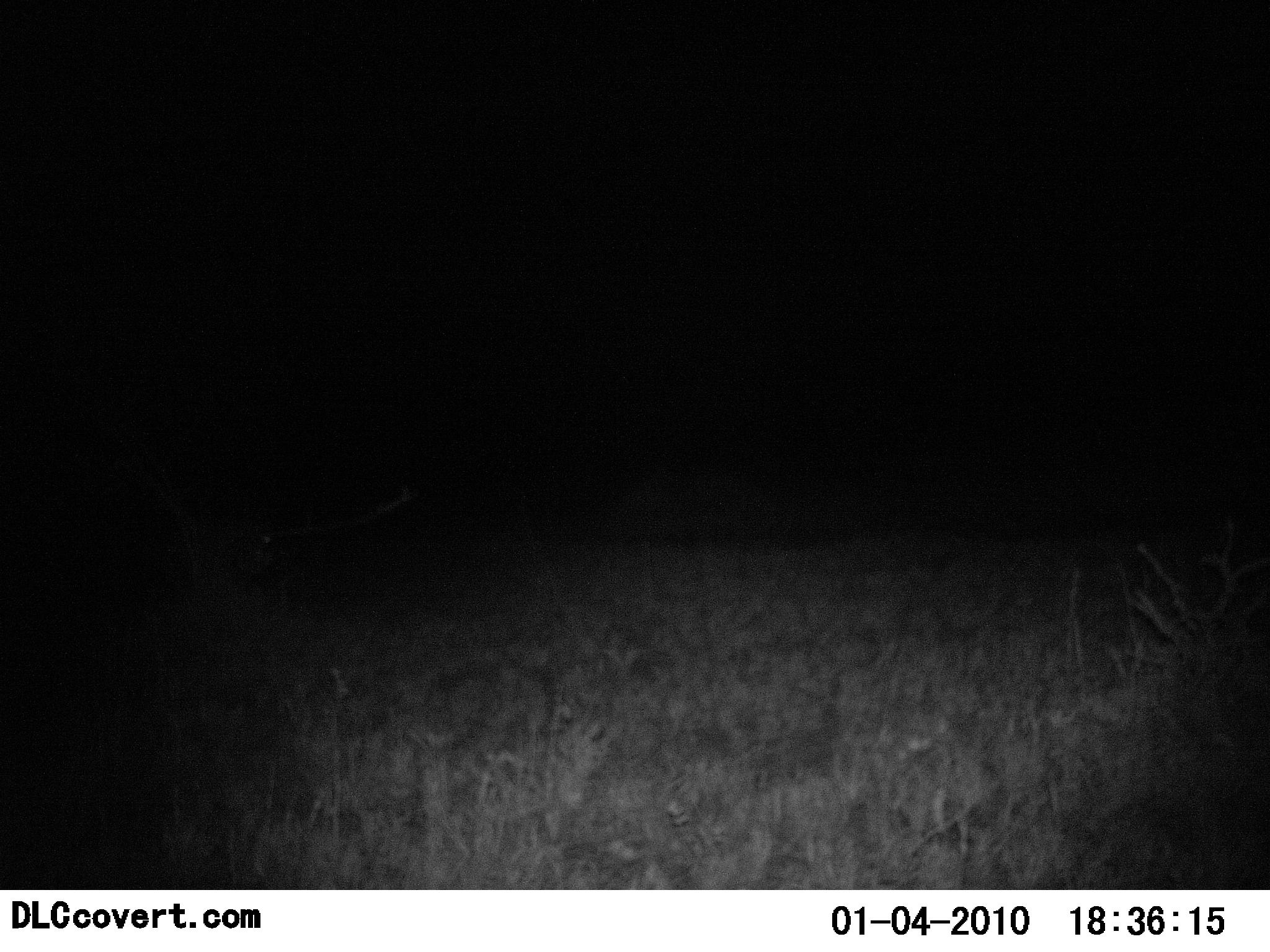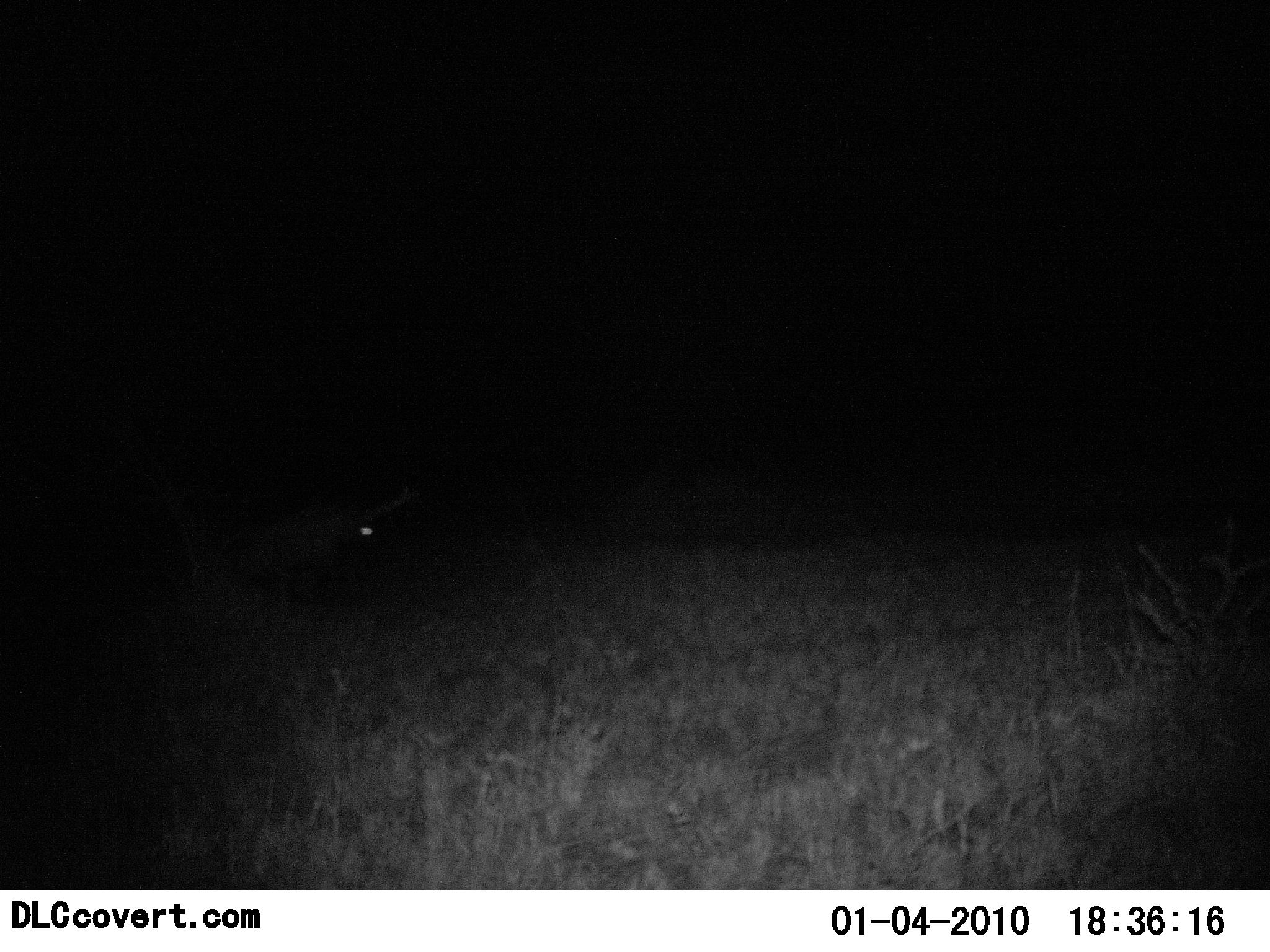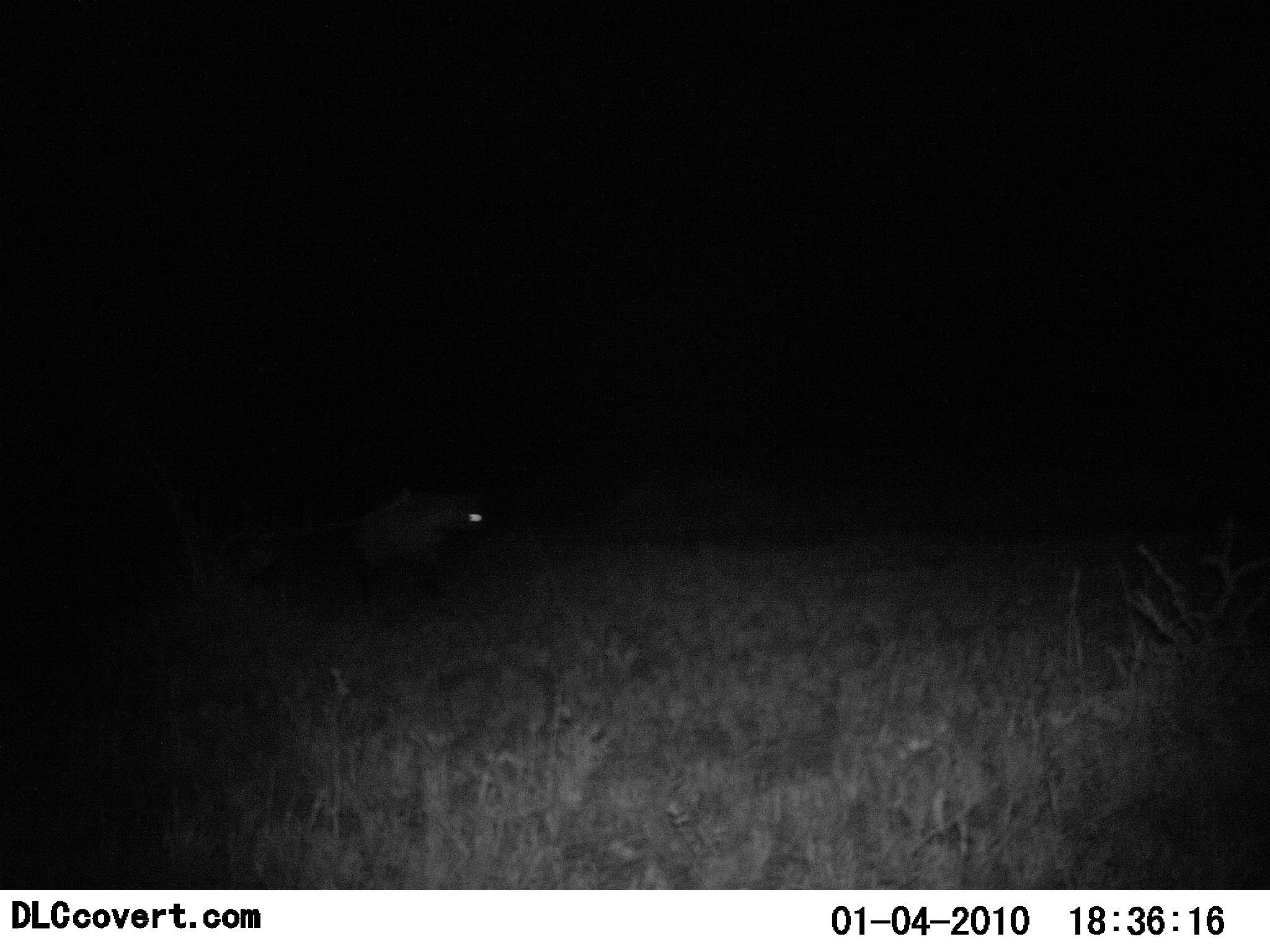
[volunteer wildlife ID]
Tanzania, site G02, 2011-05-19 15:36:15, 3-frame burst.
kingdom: Animalia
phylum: Chordata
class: Mammalia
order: Carnivora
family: Hyaenidae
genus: Crocuta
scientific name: Crocuta crocuta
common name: spotted hyena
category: hyenaspotted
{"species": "hyenaspotted (spotted hyena) (Crocuta crocuta)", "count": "1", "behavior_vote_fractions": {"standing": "0%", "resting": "0%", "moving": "100%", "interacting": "0%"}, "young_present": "0%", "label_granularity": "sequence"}